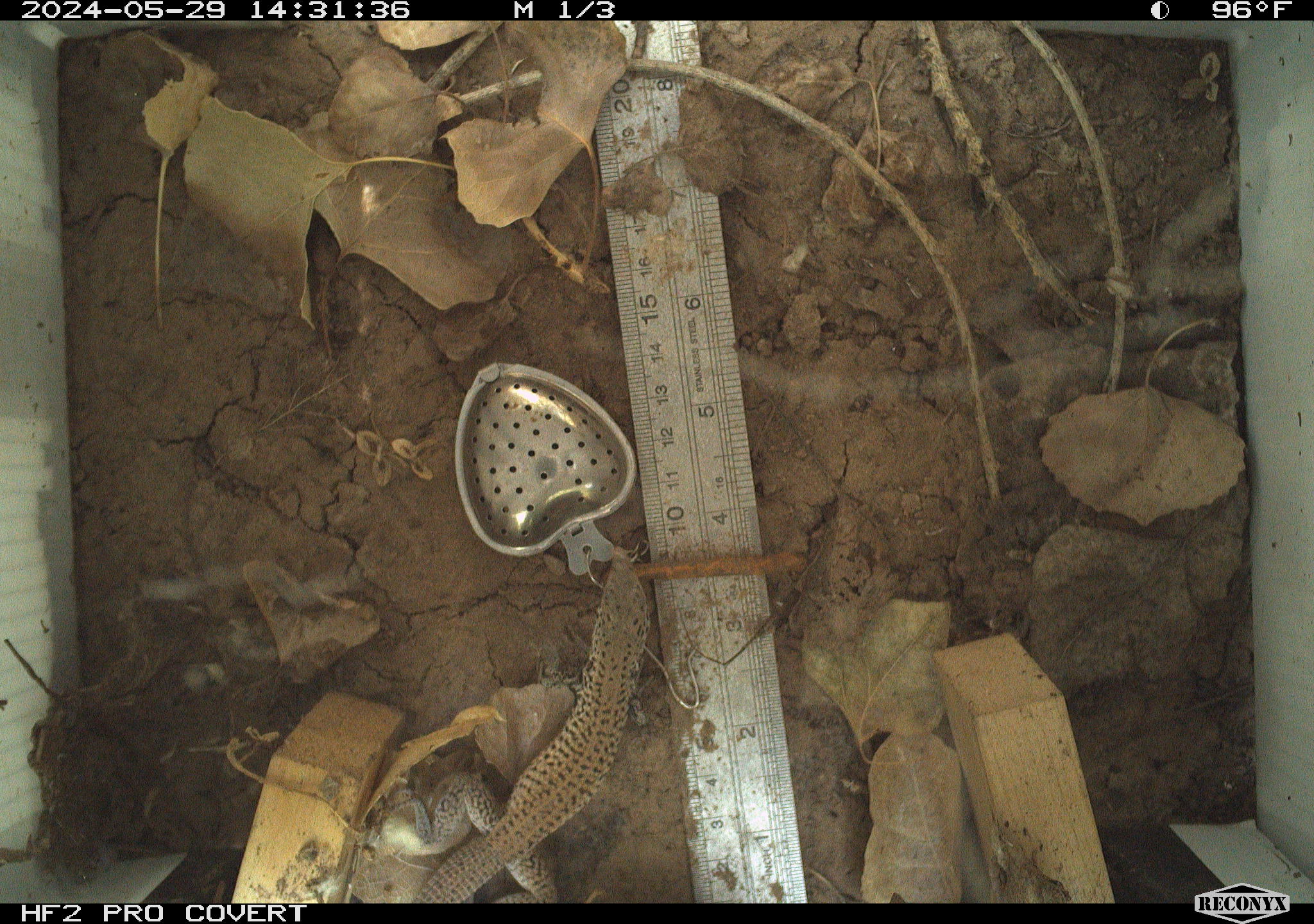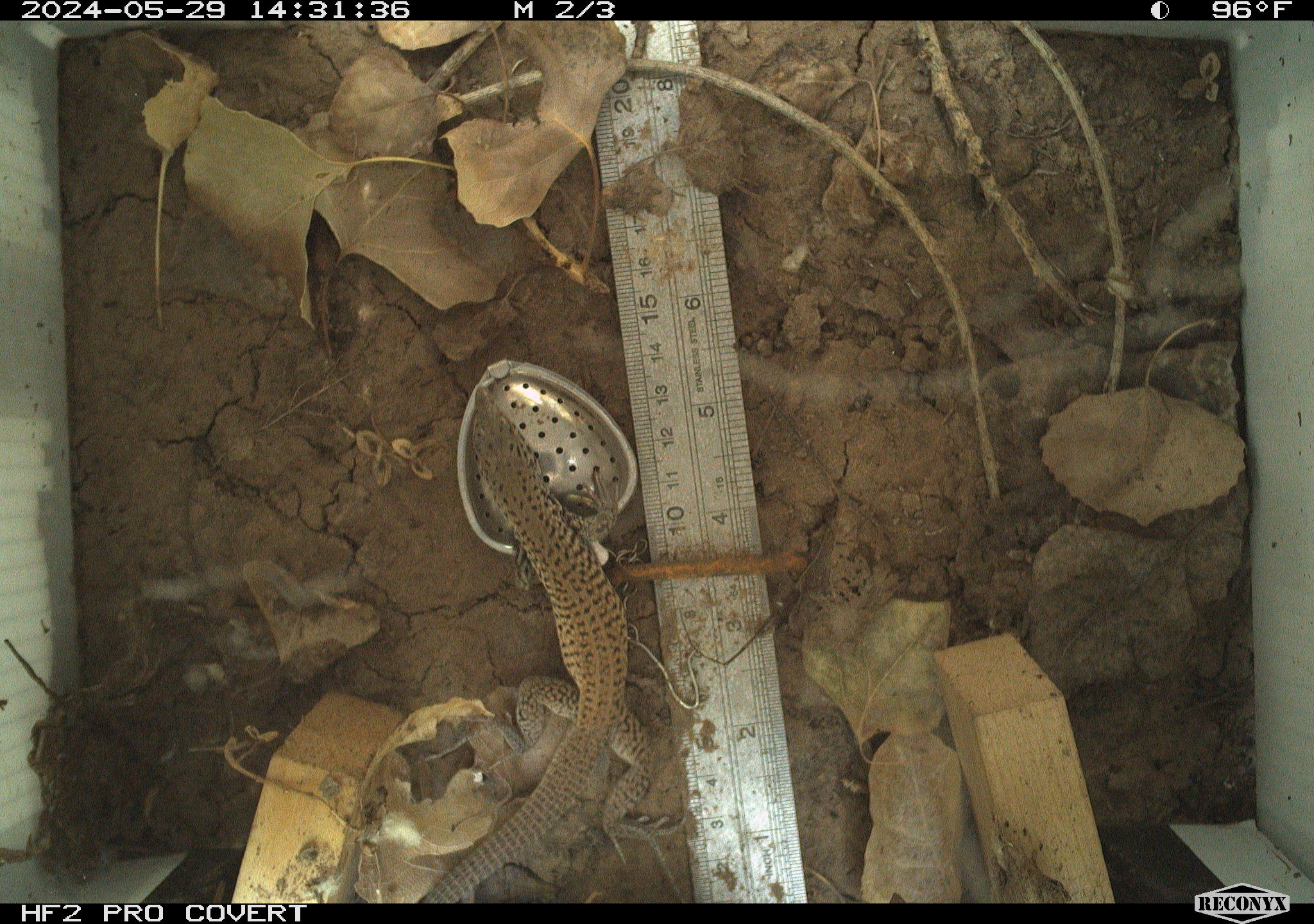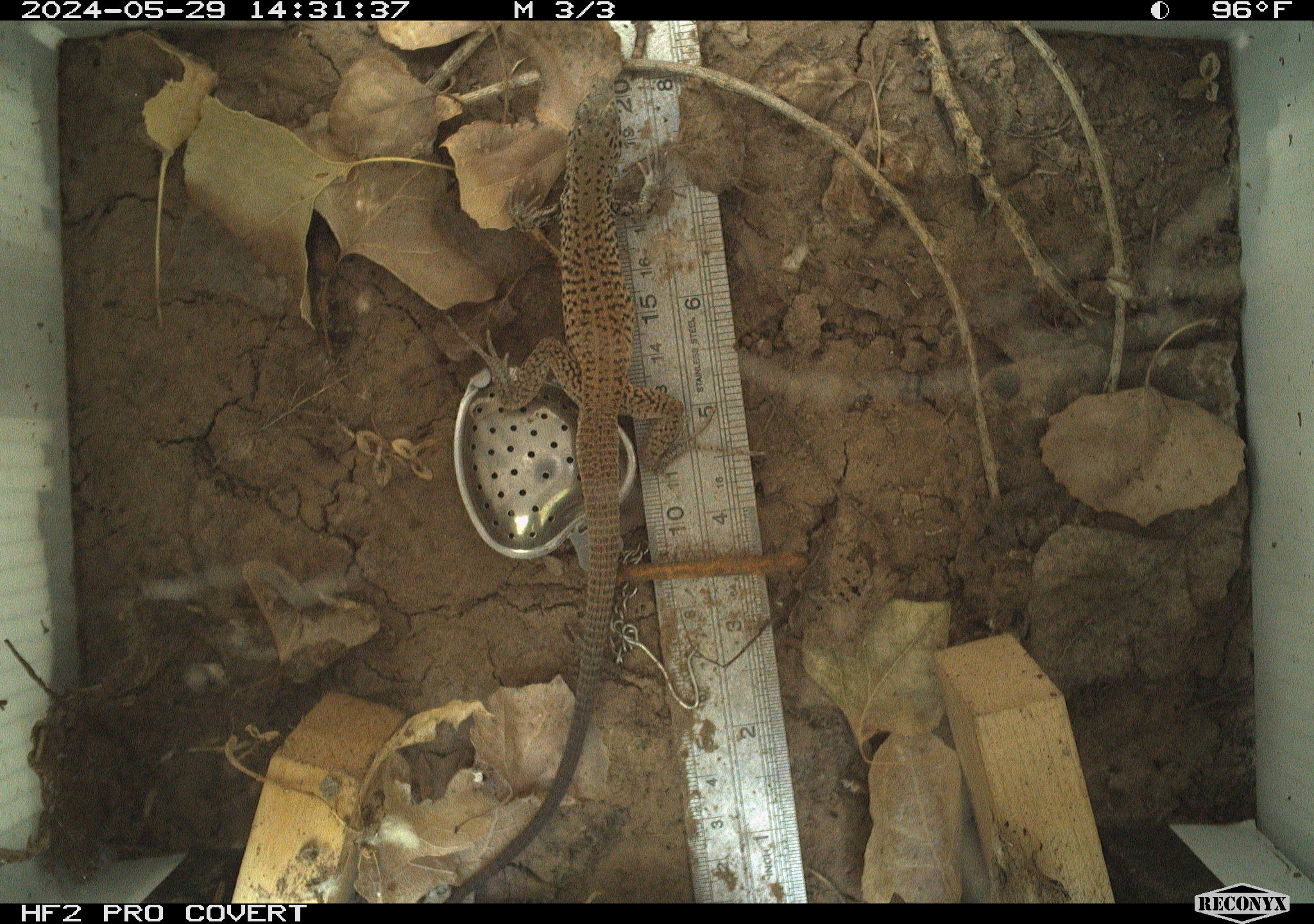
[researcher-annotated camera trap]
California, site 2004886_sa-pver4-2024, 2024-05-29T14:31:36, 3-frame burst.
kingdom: Animalia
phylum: Chordata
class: Reptilia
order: Squamata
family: Teiidae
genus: Aspidoscelis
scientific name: Aspidoscelis tigris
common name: western whiptail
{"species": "western whiptail (Aspidoscelis tigris)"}